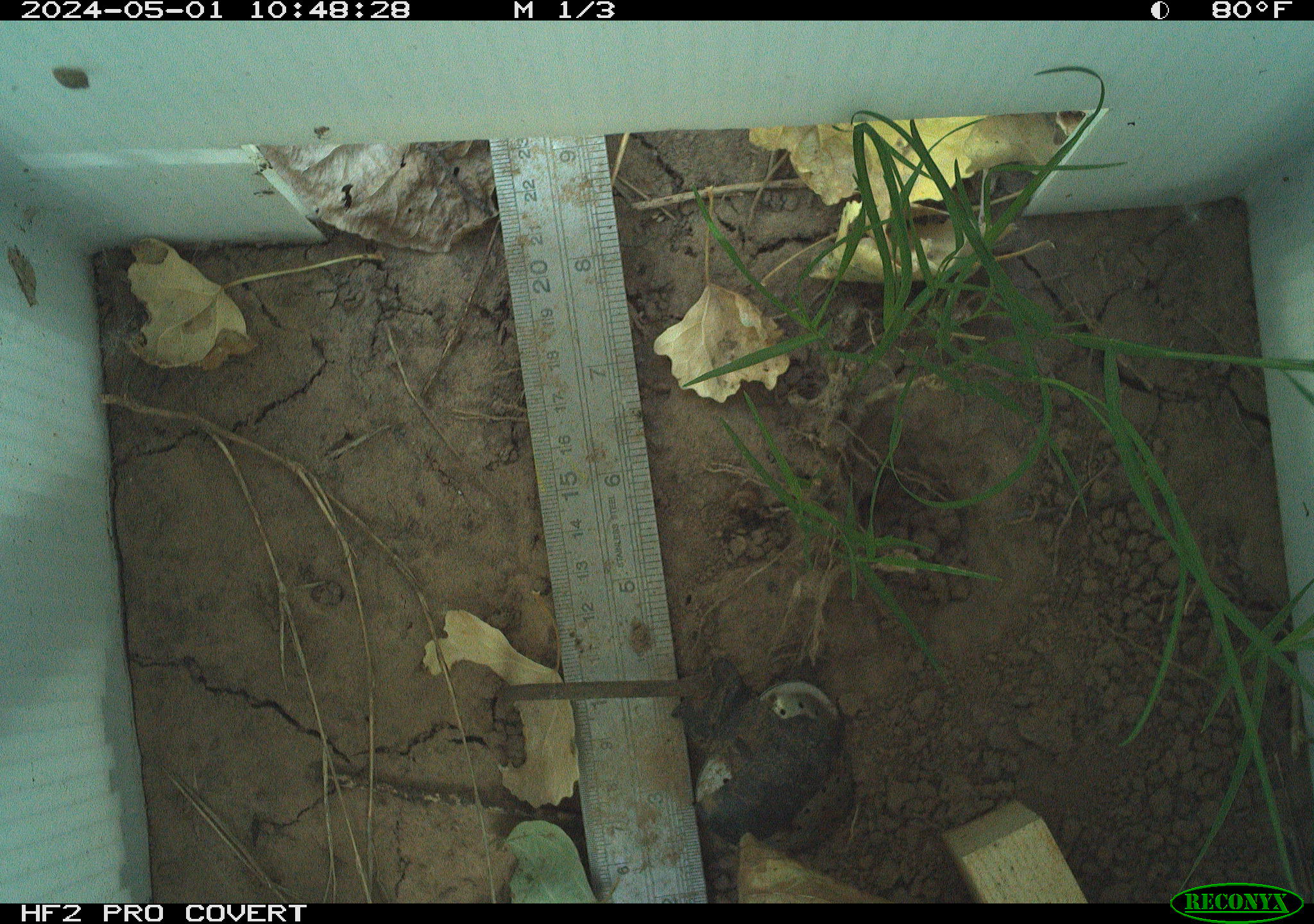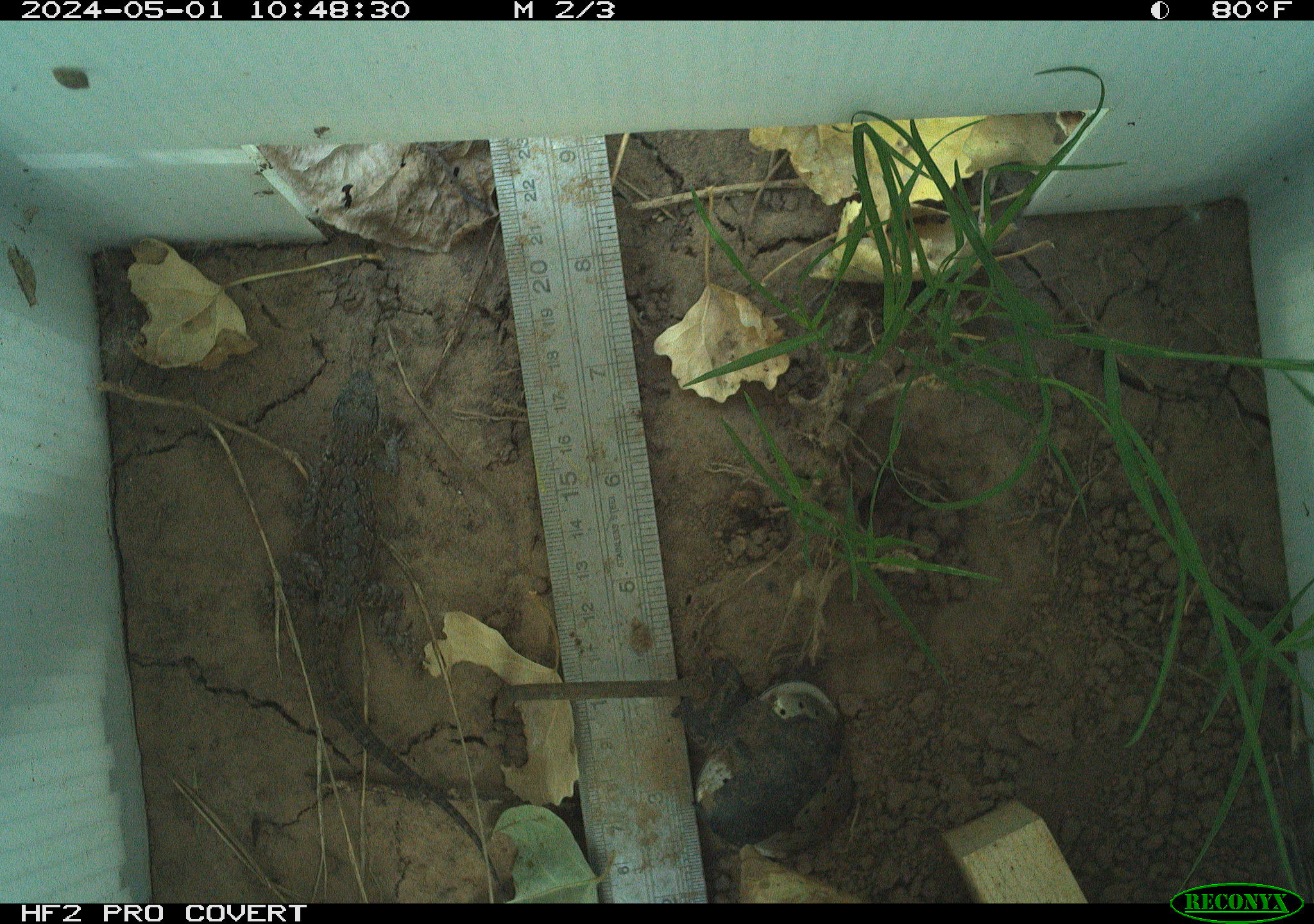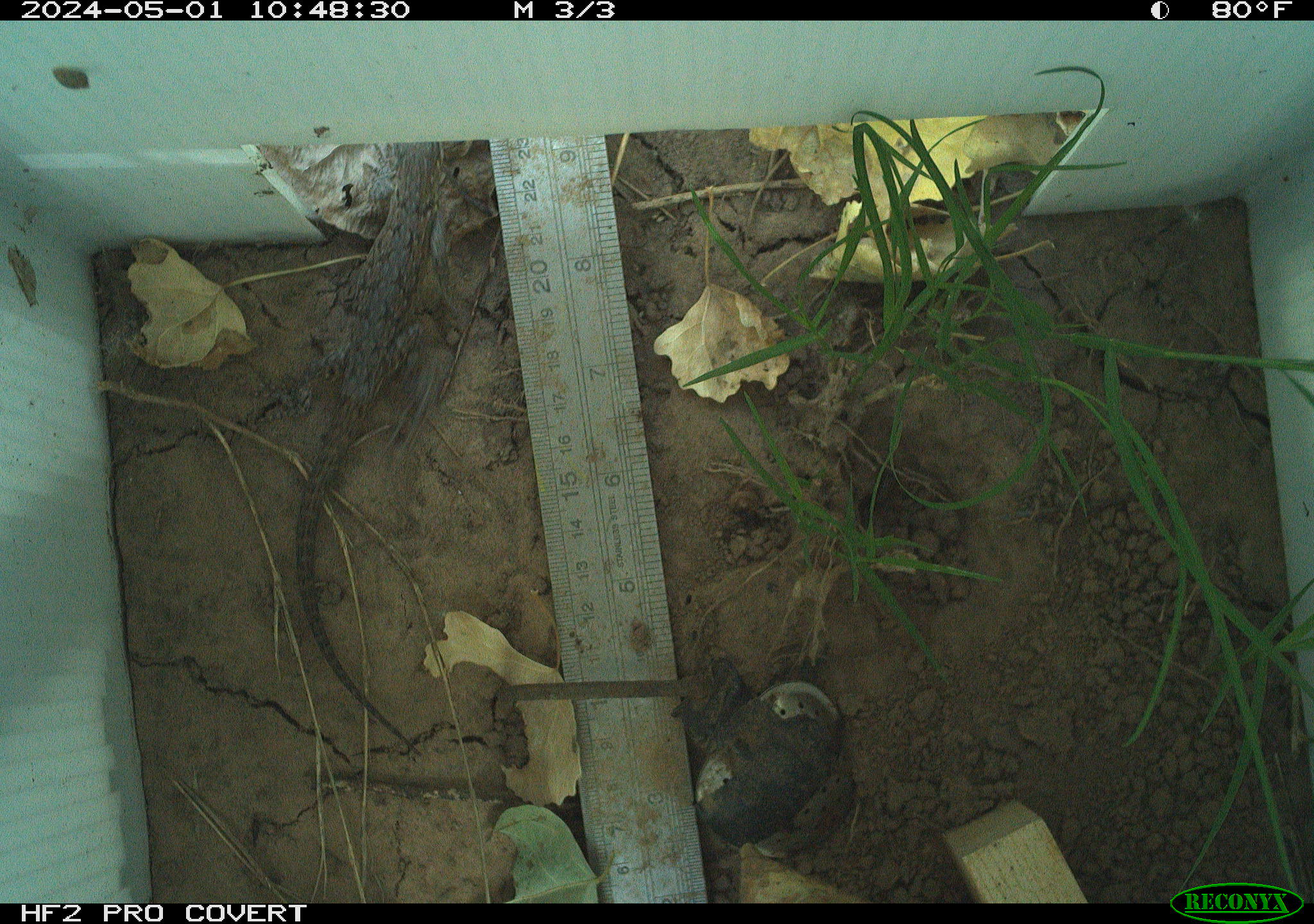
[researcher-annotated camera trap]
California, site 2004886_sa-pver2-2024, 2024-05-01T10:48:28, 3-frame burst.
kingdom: Animalia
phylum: Chordata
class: Reptilia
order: Squamata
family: Phrynosomatidae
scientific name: Phrynosomatidae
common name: phrynosomatid lizards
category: phrynosomatidae family